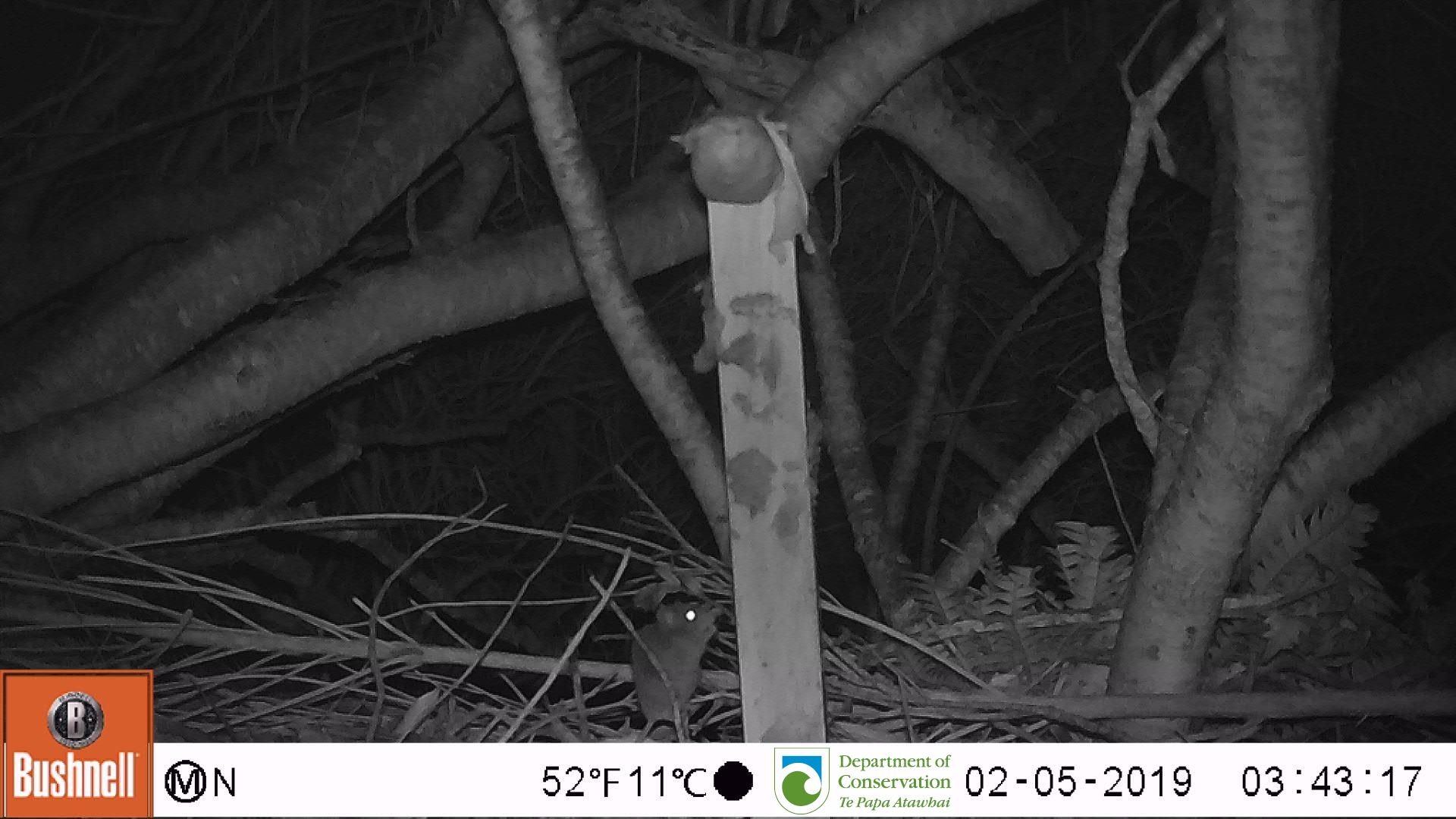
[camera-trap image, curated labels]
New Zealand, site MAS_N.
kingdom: Animalia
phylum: Chordata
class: Mammalia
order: Rodentia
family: Muridae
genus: Mus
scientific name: Mus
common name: mouse